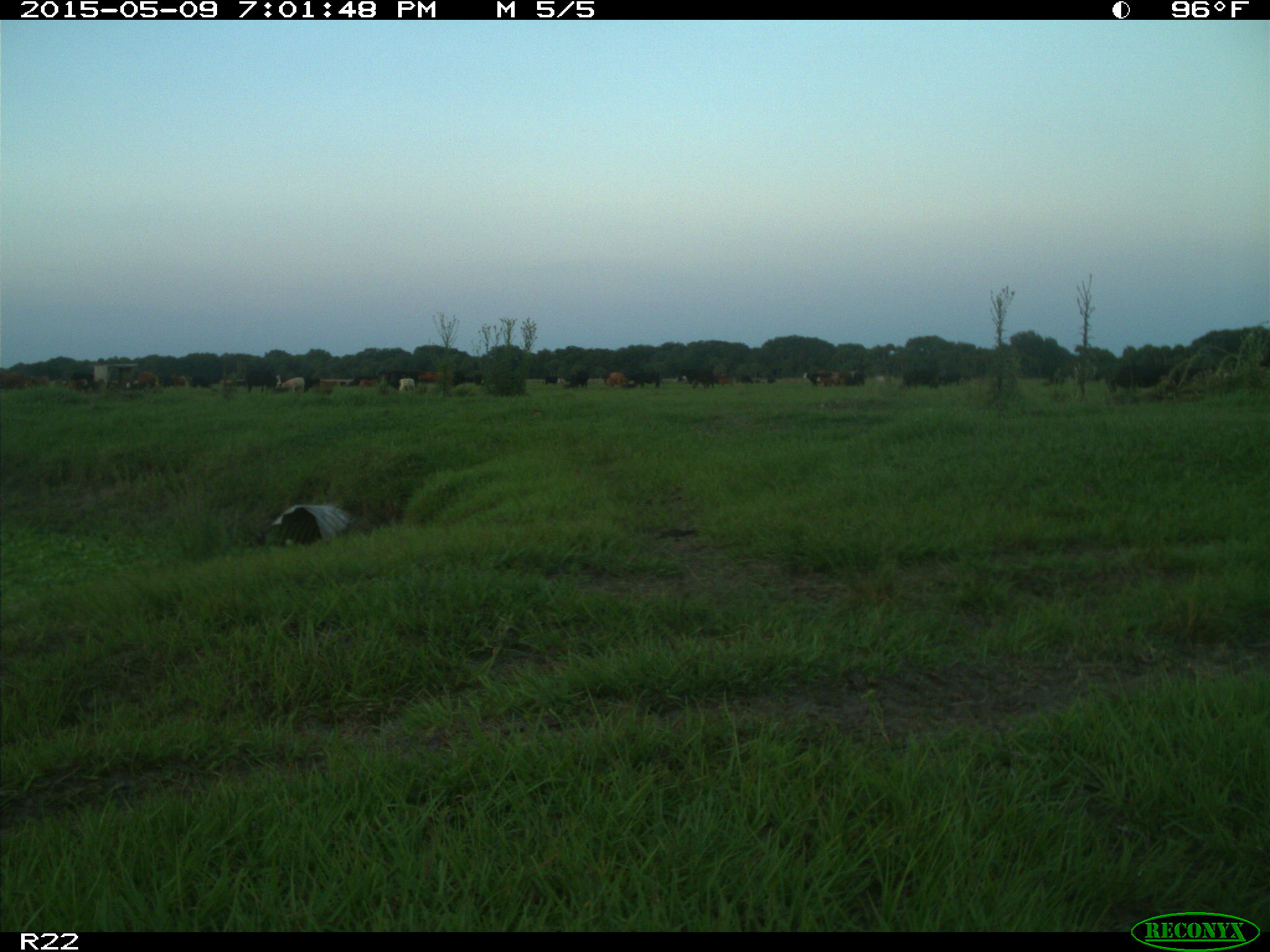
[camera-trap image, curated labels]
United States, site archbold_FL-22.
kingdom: Animalia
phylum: Chordata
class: Mammalia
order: Artiodactyla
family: Bovidae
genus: Bos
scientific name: Bos taurus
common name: domestic cow